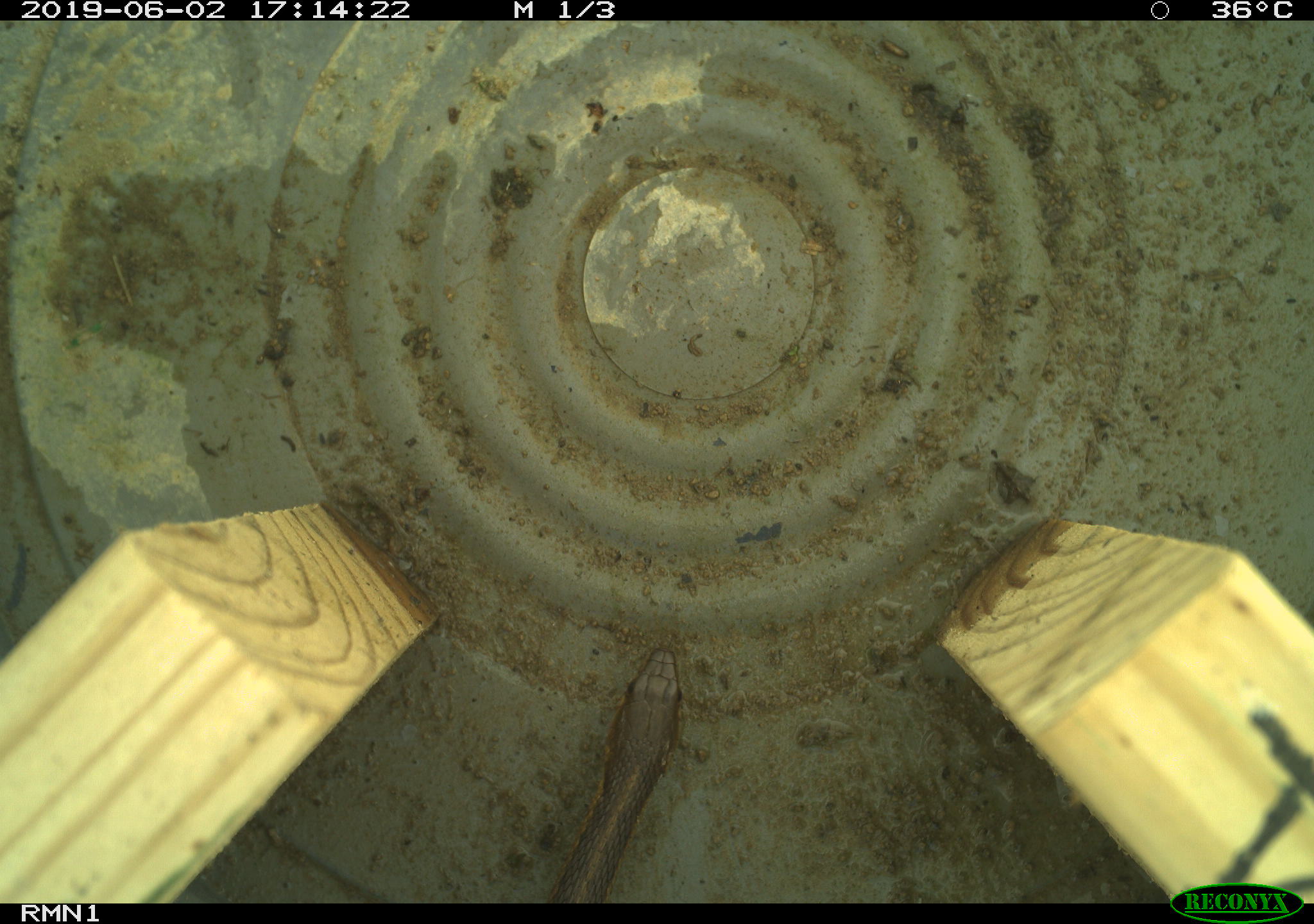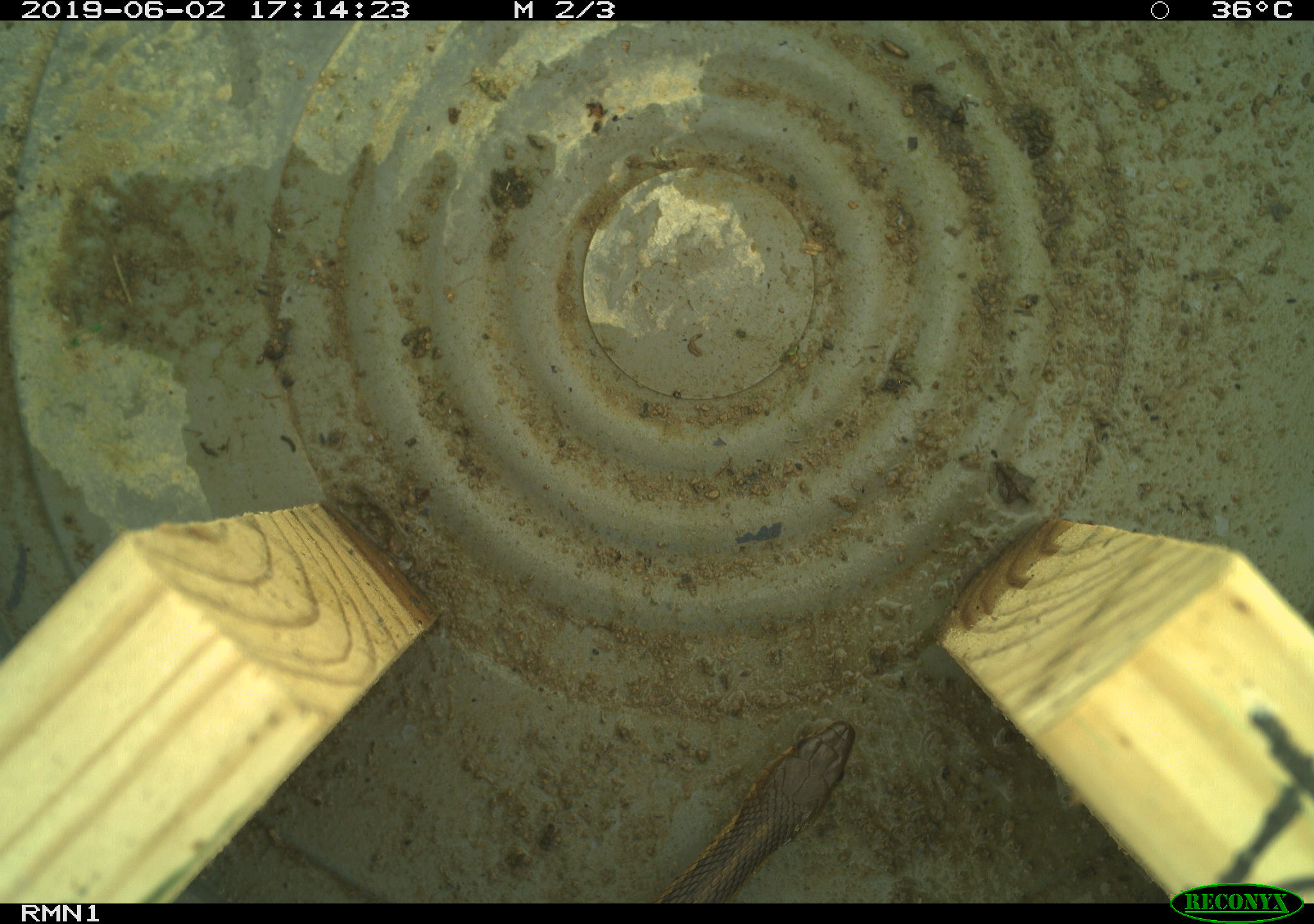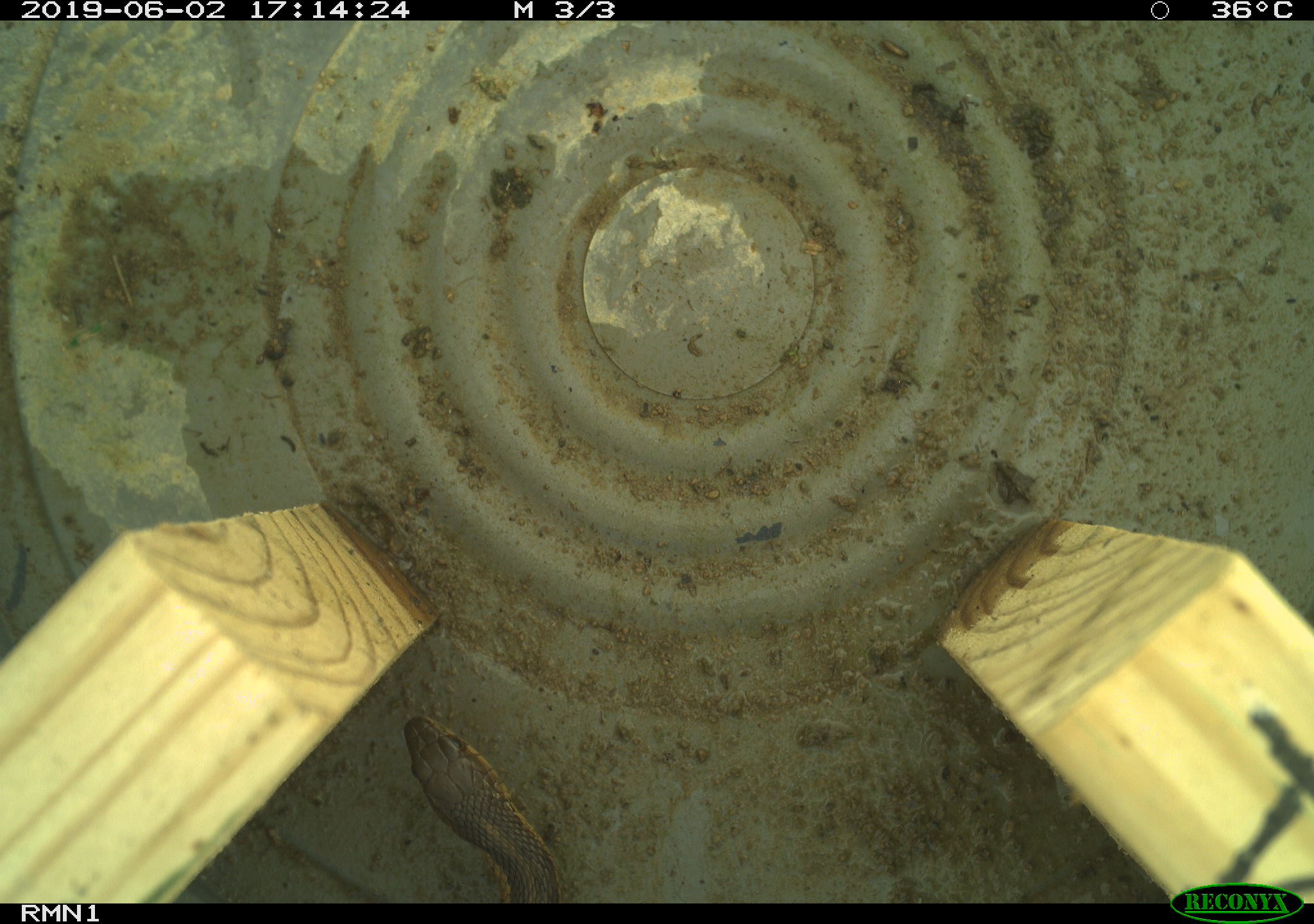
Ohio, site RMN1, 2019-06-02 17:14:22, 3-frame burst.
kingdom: Animalia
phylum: Chordata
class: Reptilia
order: Squamata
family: Colubridae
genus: Thamnophis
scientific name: Thamnophis sirtalis sirtalis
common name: eastern gartersnake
Eastern gartersnake (Thamnophis sirtalis sirtalis).